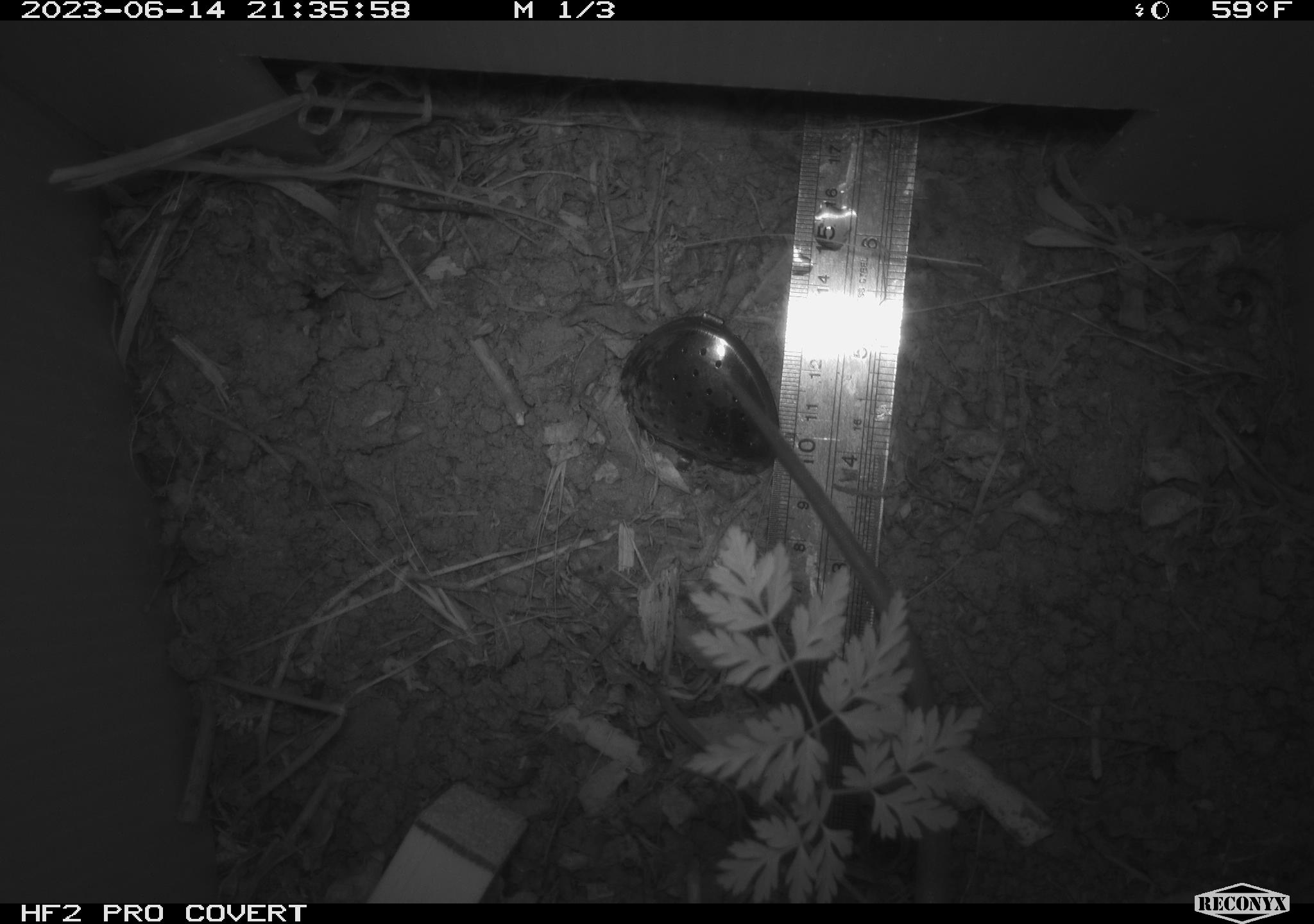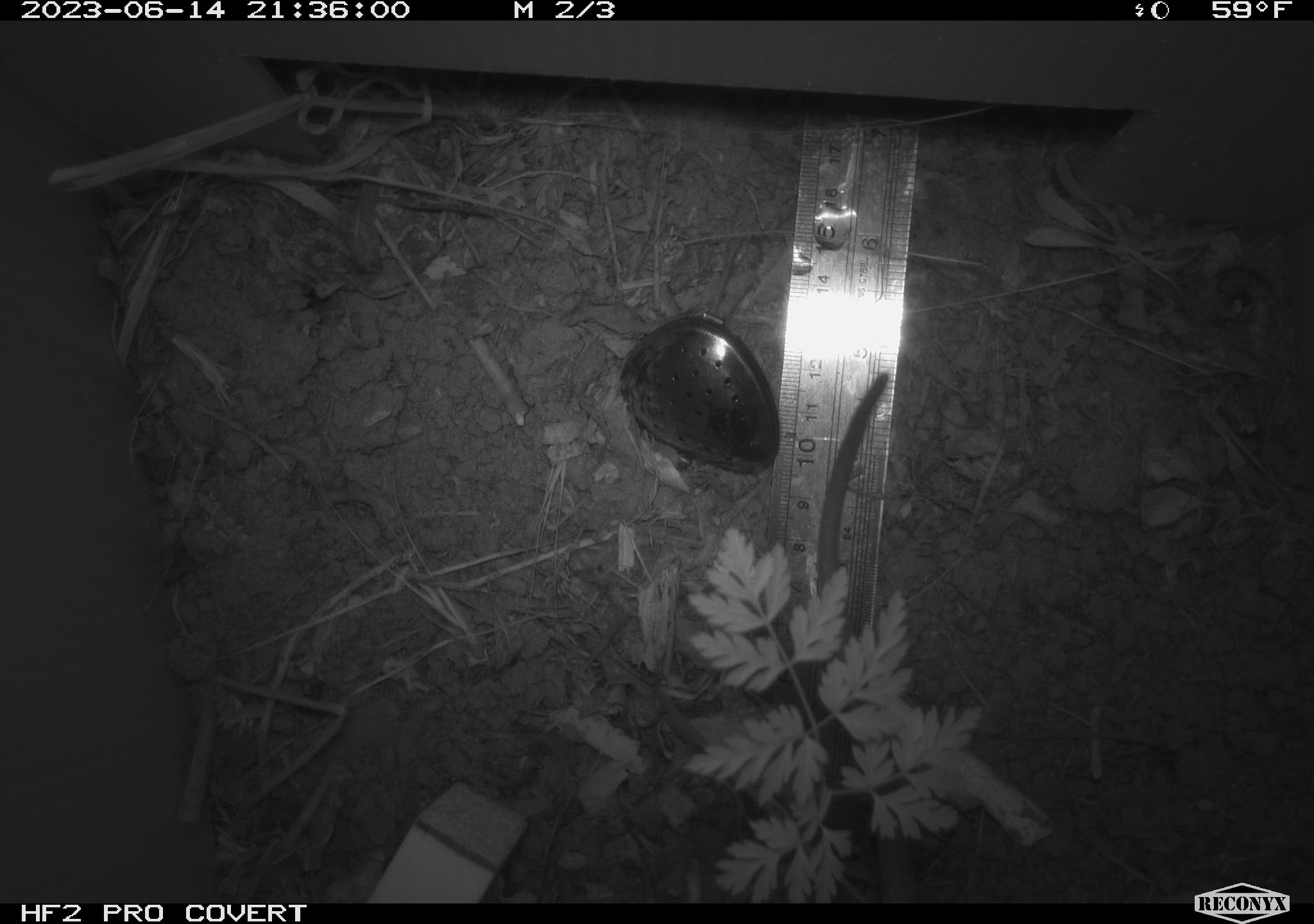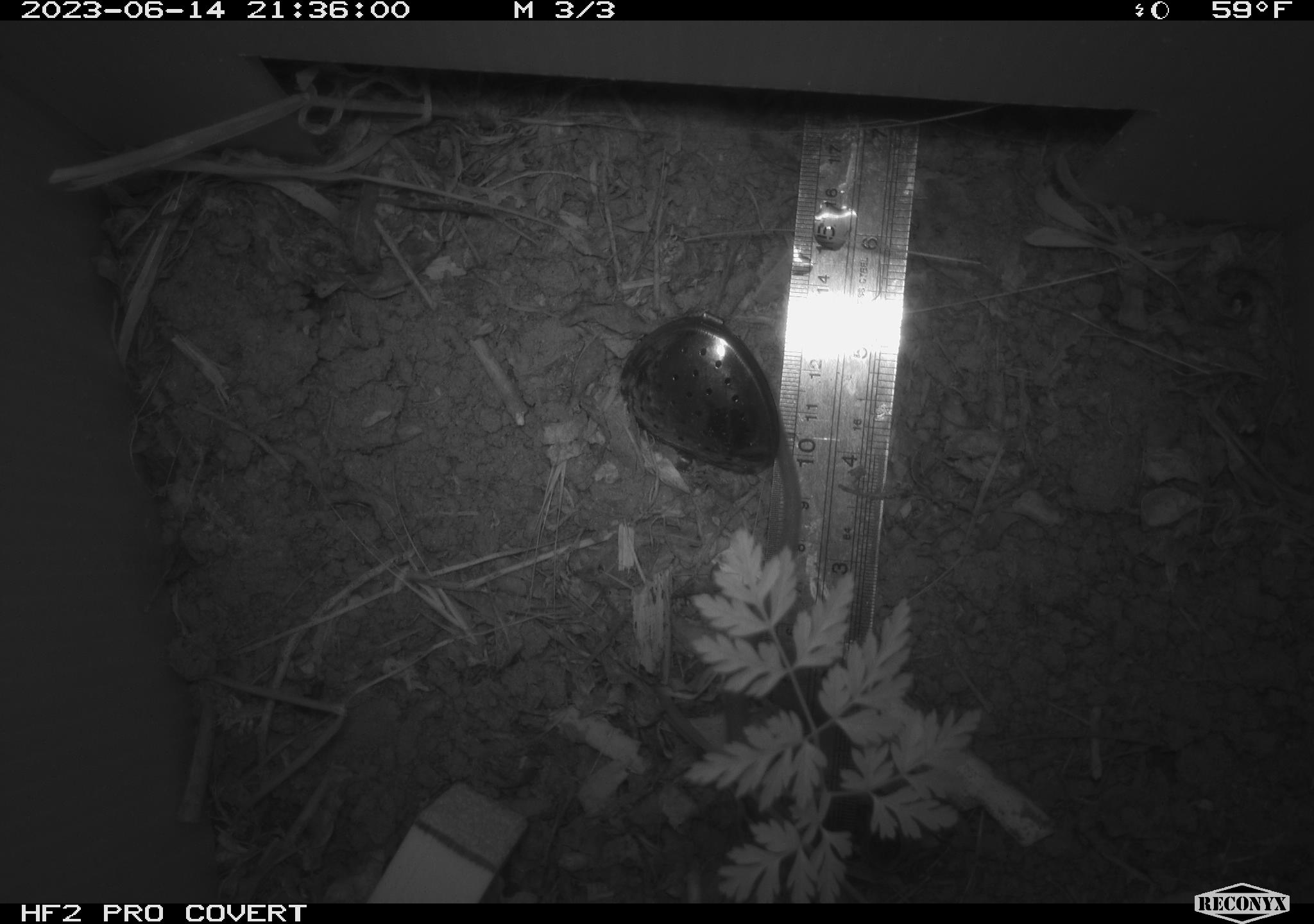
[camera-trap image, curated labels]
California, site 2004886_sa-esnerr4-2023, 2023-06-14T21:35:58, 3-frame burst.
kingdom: Animalia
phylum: Chordata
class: Mammalia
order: Rodentia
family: Muridae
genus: Rattus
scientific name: Rattus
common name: rat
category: rattus species